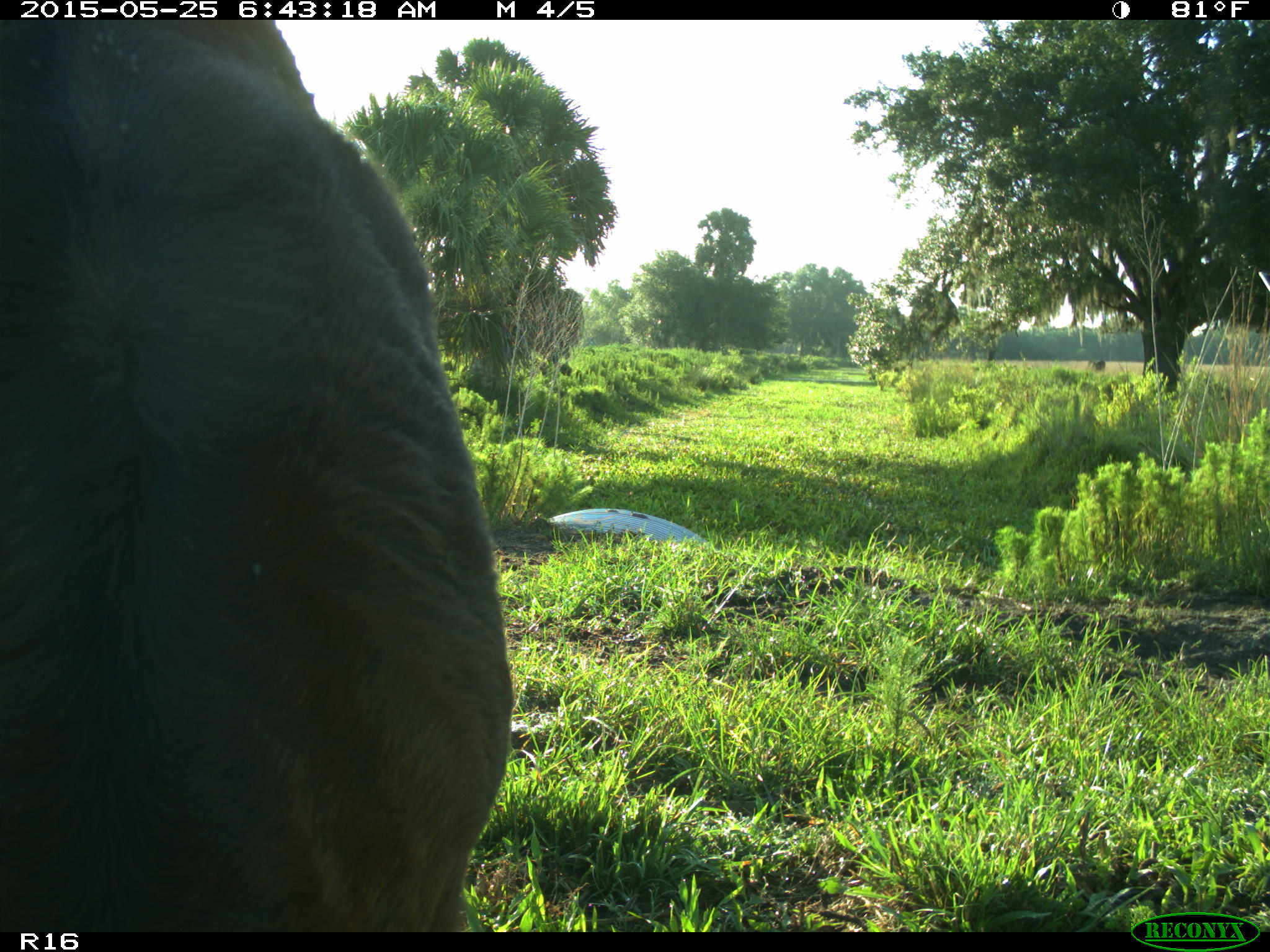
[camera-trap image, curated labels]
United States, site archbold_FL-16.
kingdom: Animalia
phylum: Chordata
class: Mammalia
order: Artiodactyla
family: Bovidae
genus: Bos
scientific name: Bos taurus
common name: domestic cow